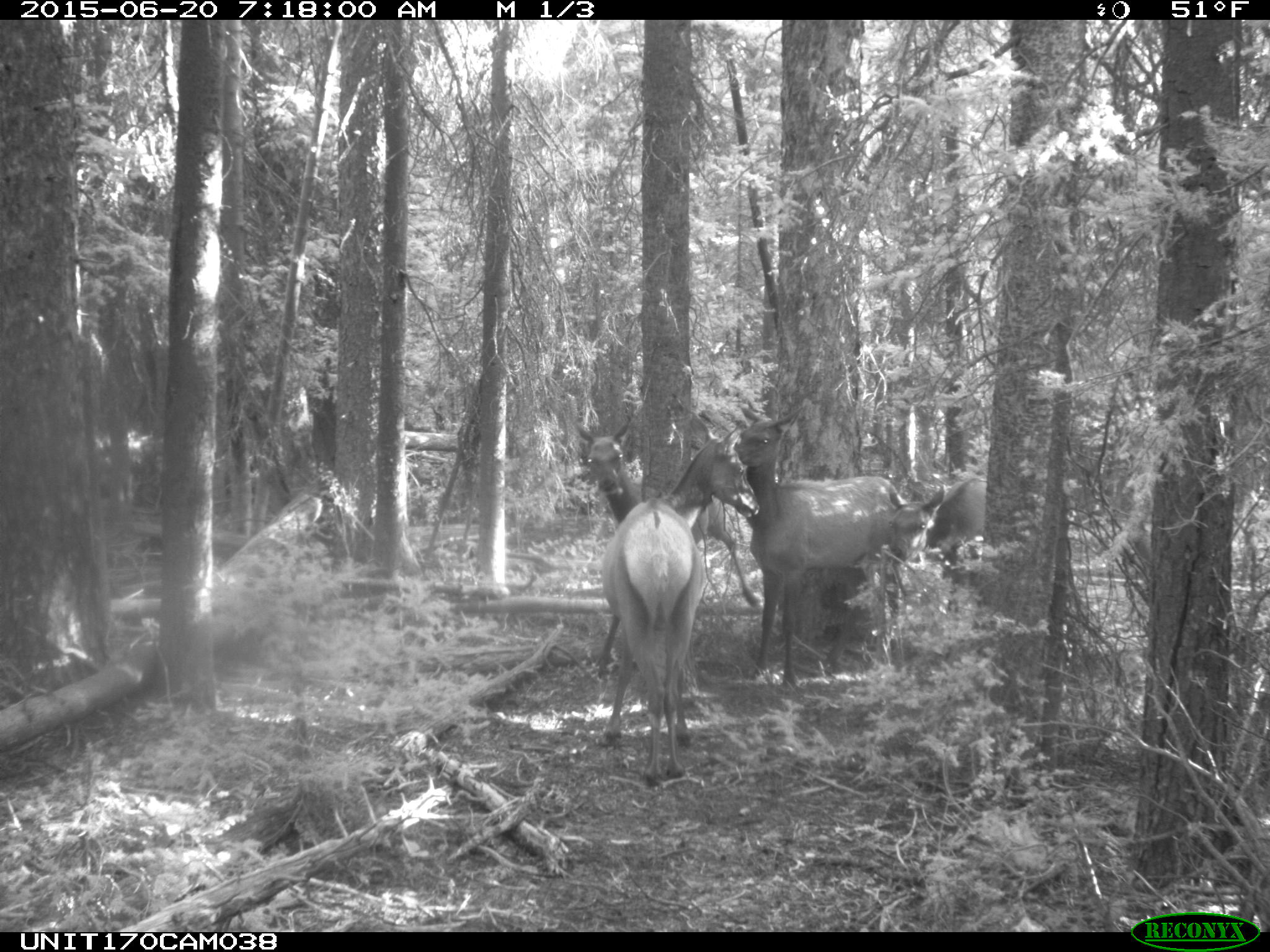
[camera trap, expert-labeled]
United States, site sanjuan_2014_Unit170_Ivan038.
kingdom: Animalia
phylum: Chordata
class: Mammalia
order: Artiodactyla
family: Cervidae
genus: Cervus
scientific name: Cervus elaphus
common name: red deer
Cervus elaphus (red deer).